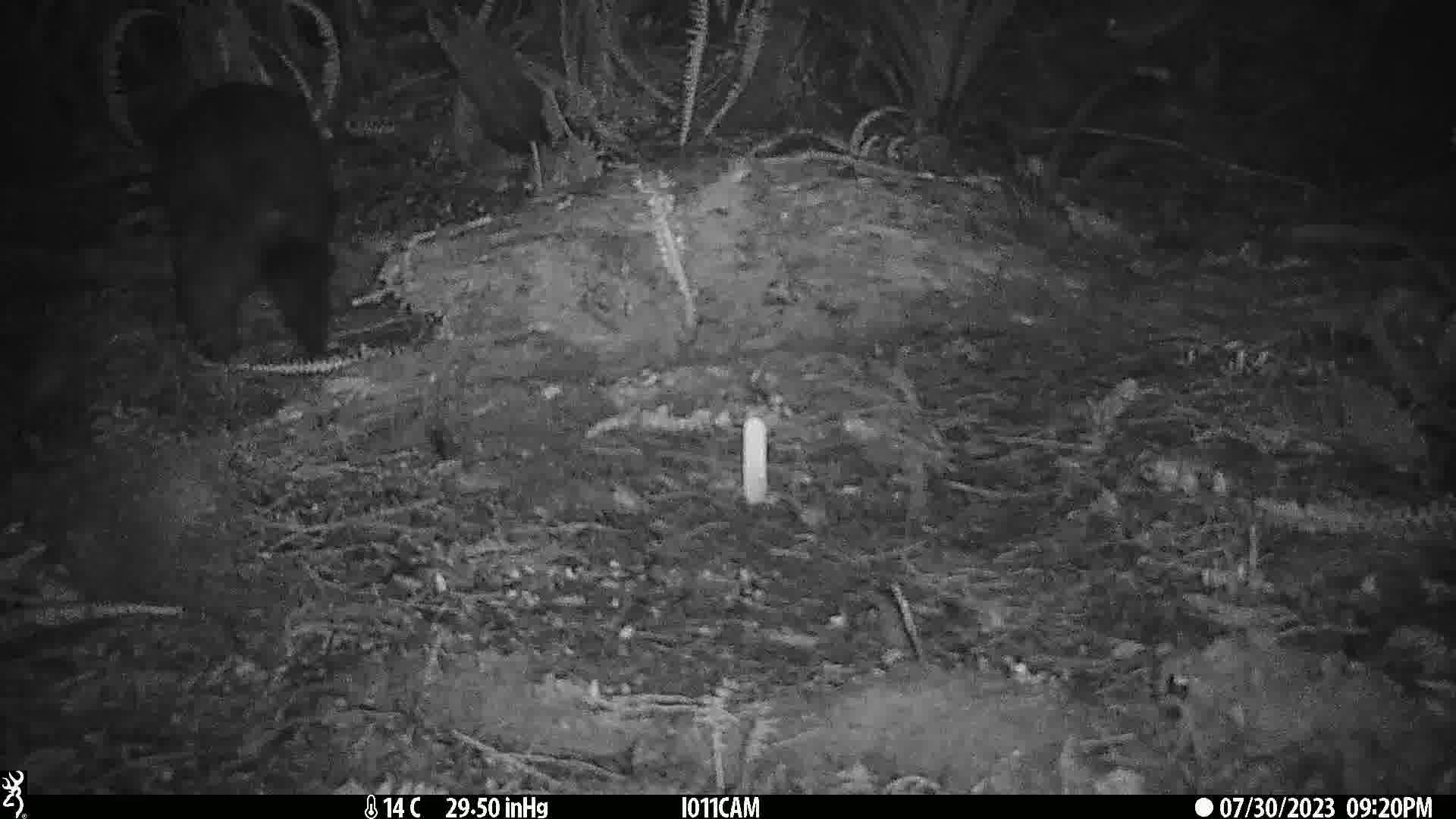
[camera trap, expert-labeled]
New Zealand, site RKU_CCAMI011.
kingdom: Animalia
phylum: Chordata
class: Mammalia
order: Diprotodontia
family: Phalangeridae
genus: Trichosurus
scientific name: Trichosurus vulpecula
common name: common brushtail possum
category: possum